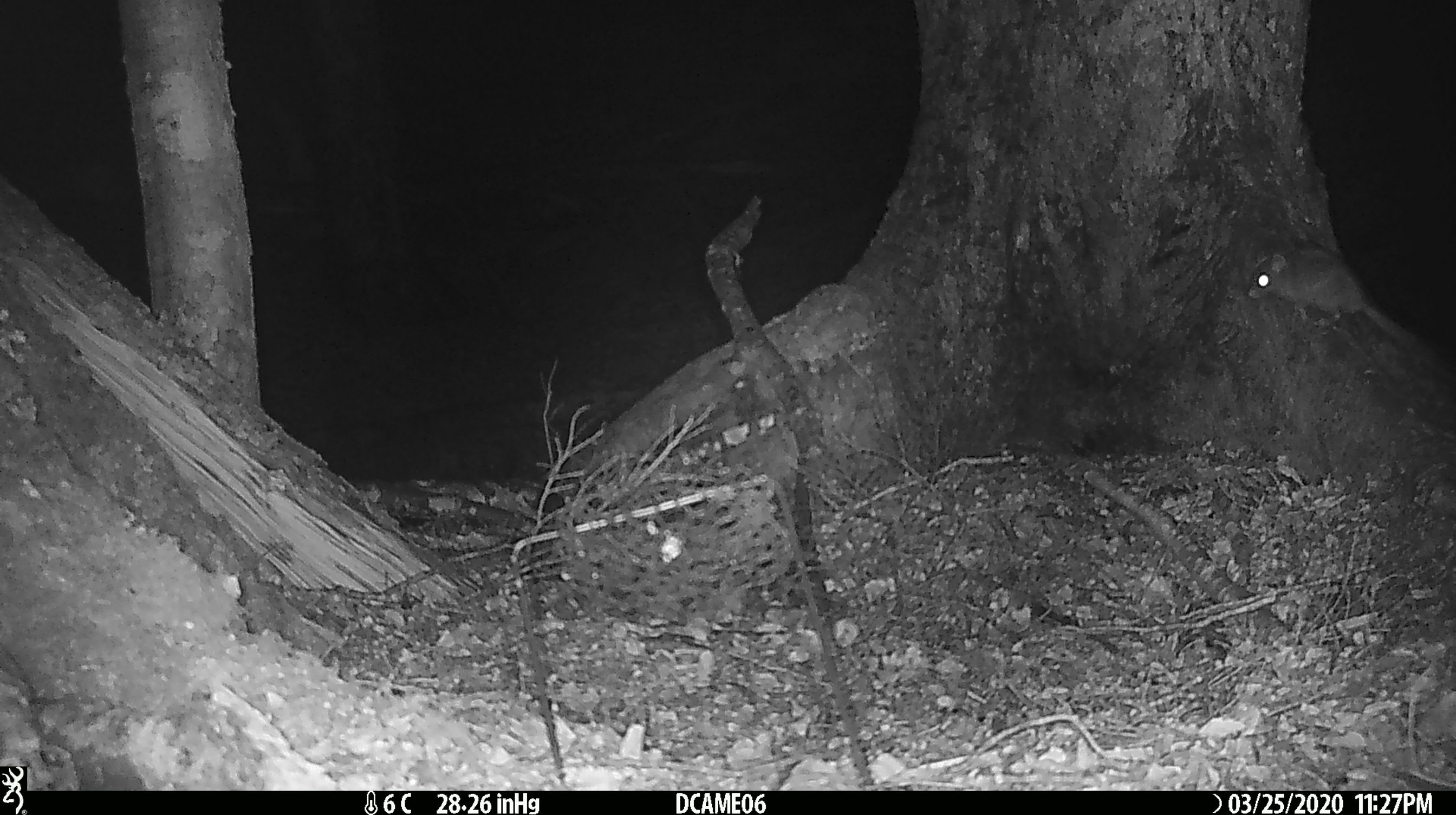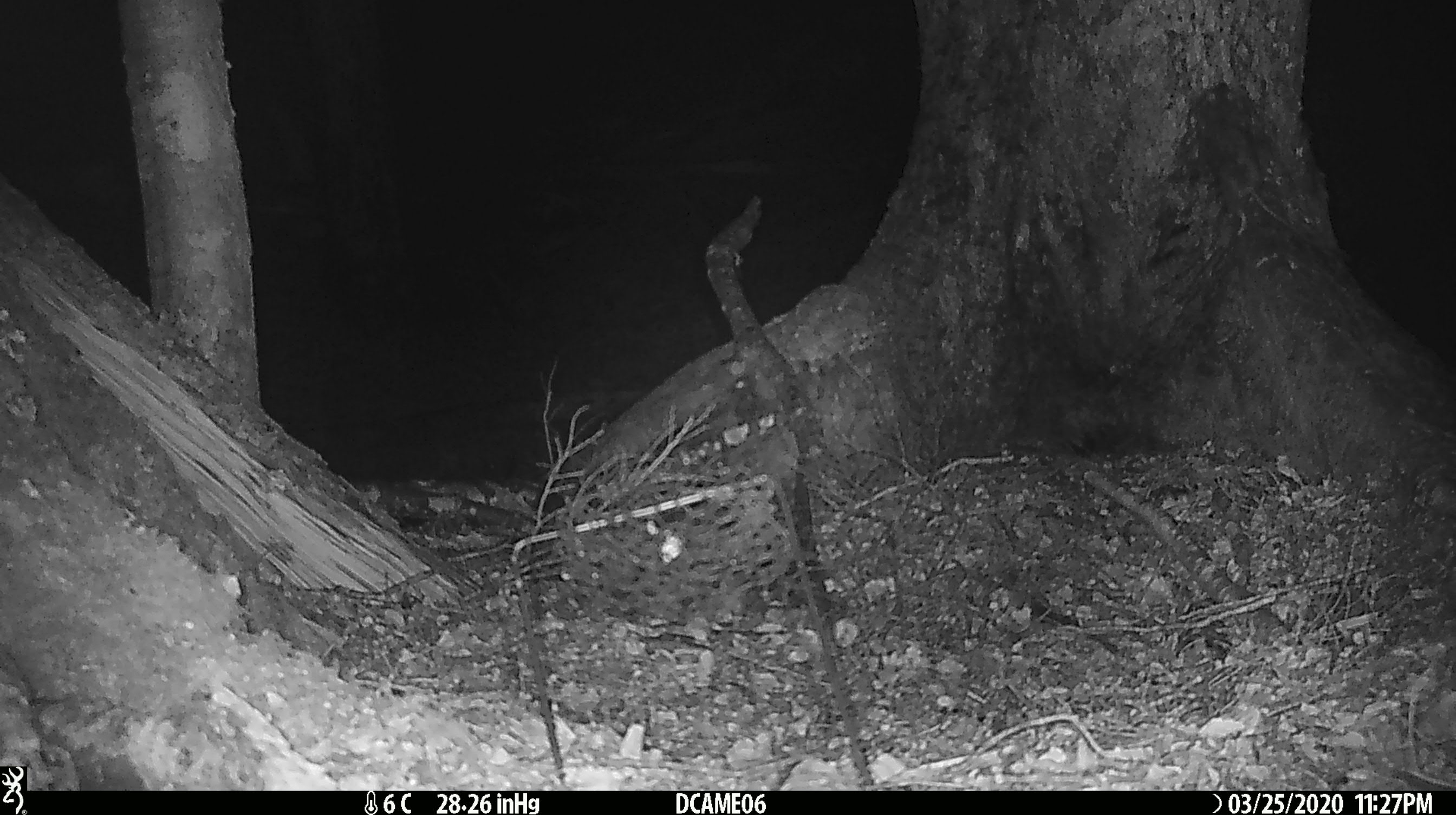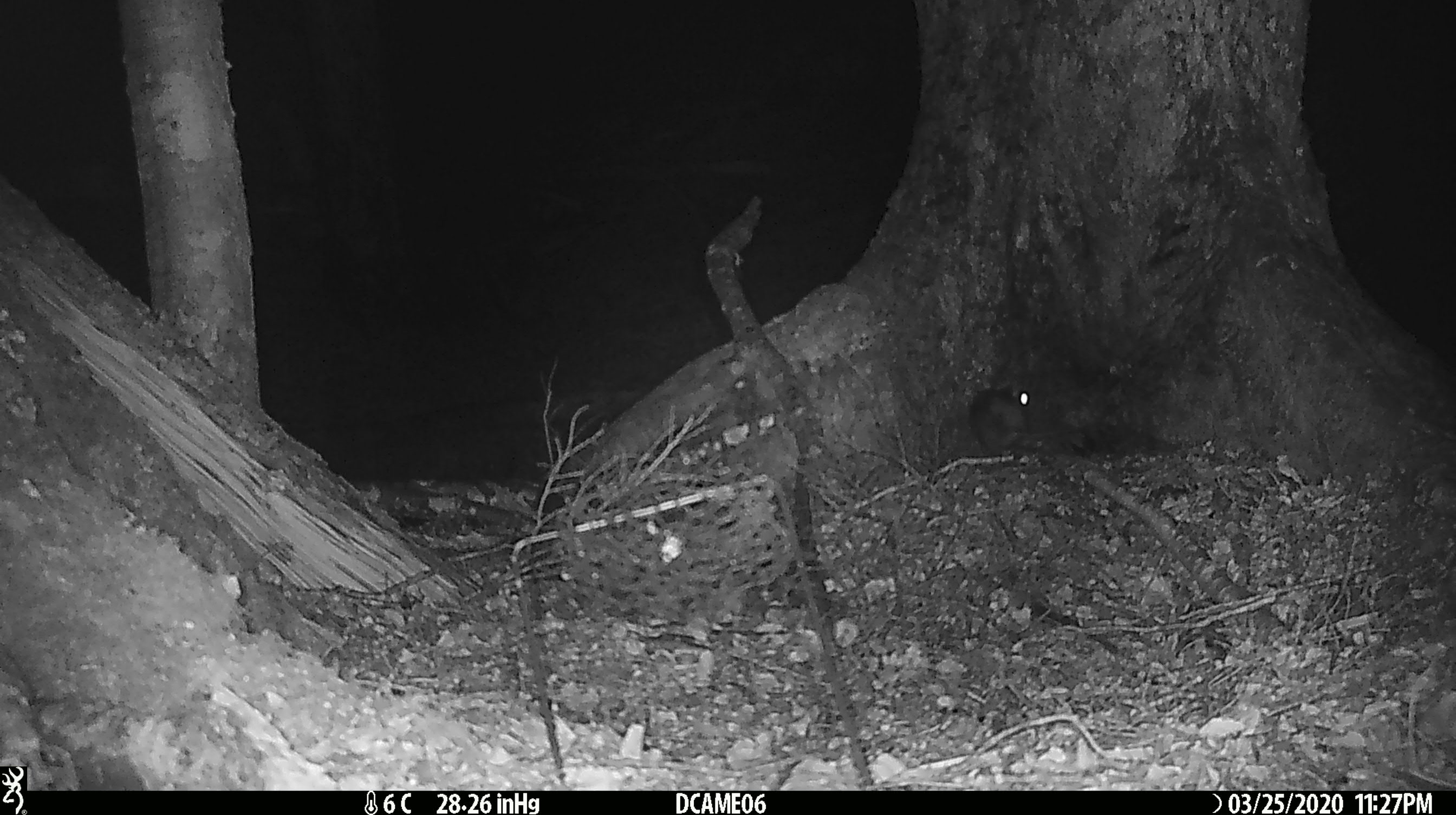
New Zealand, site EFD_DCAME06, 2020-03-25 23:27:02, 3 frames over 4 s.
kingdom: Animalia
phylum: Chordata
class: Mammalia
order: Rodentia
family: Muridae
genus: Rattus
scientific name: Rattus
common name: rat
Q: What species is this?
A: Rat (Rattus).